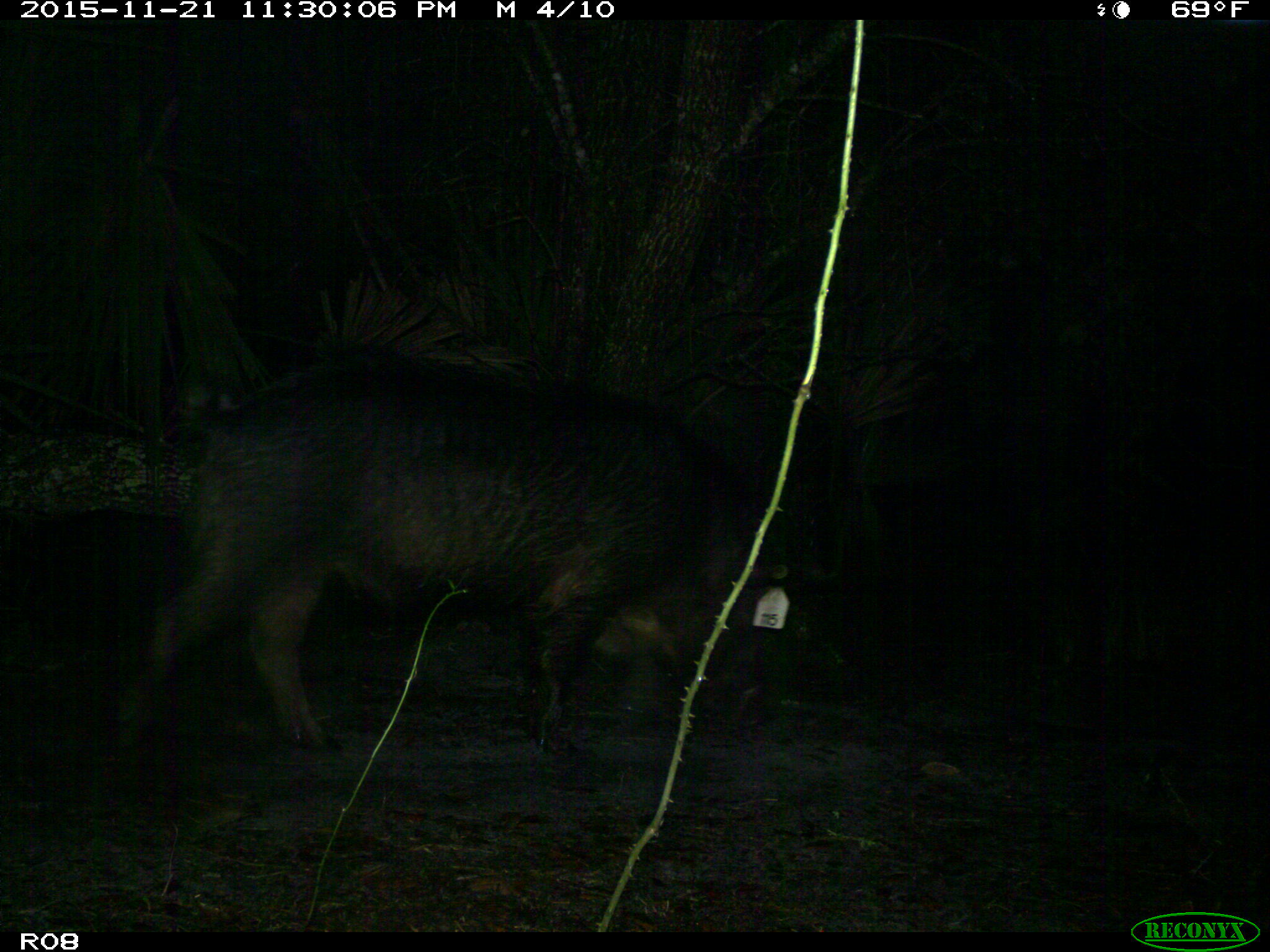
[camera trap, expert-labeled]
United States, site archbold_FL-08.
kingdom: Animalia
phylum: Chordata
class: Mammalia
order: Artiodactyla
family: Suidae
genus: Sus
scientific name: Sus scrofa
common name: wild boar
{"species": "Sus scrofa (wild boar)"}